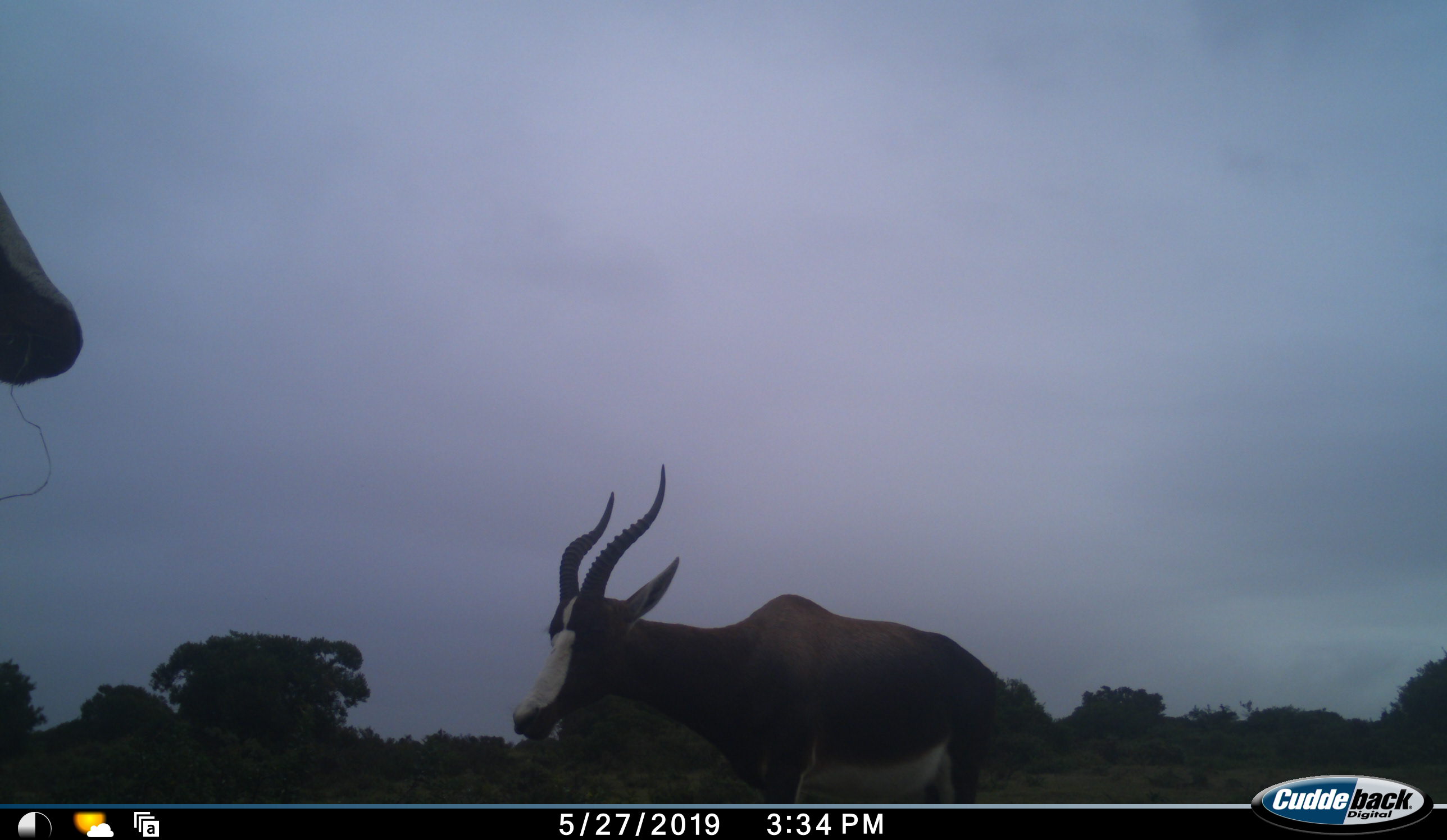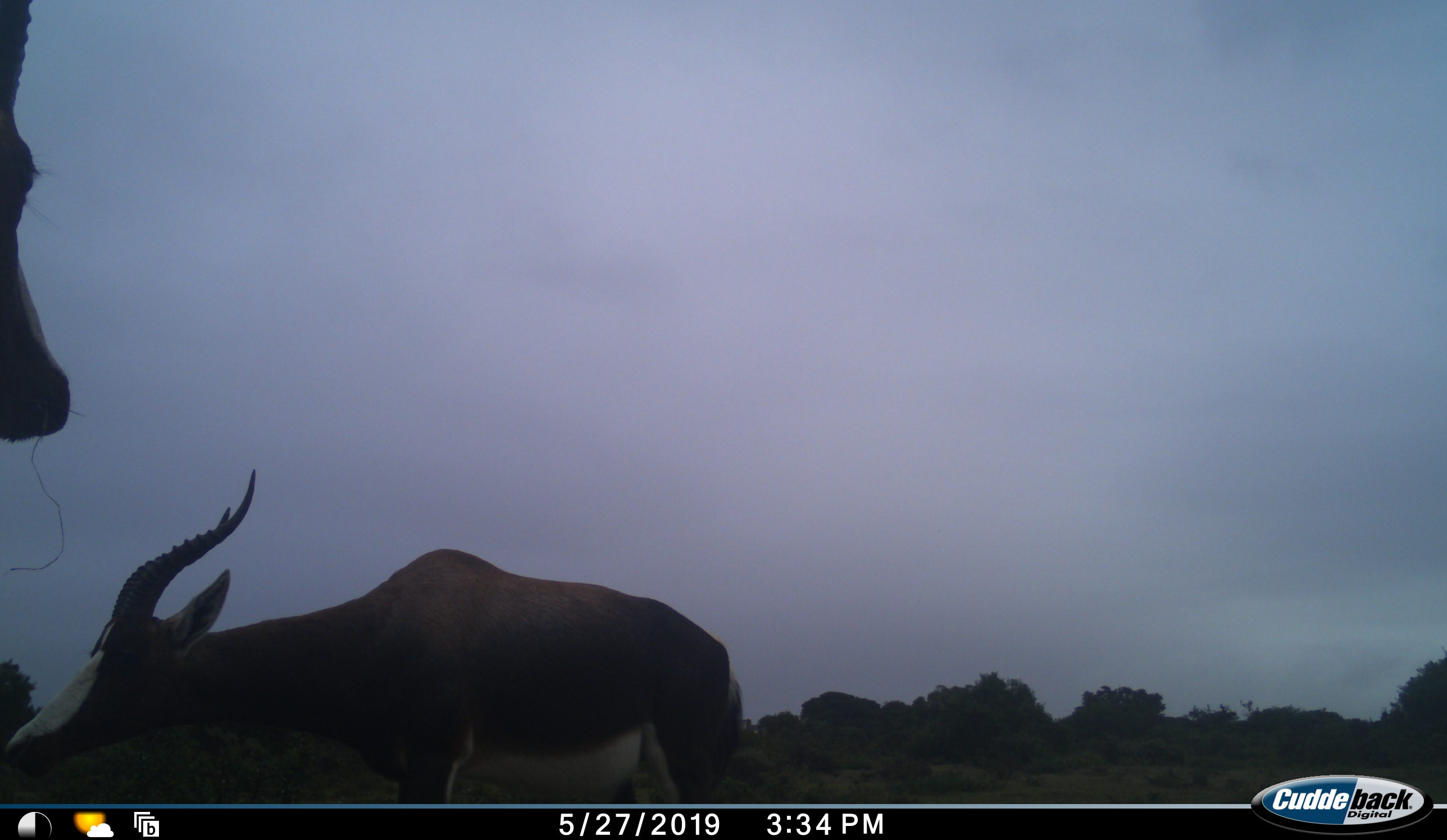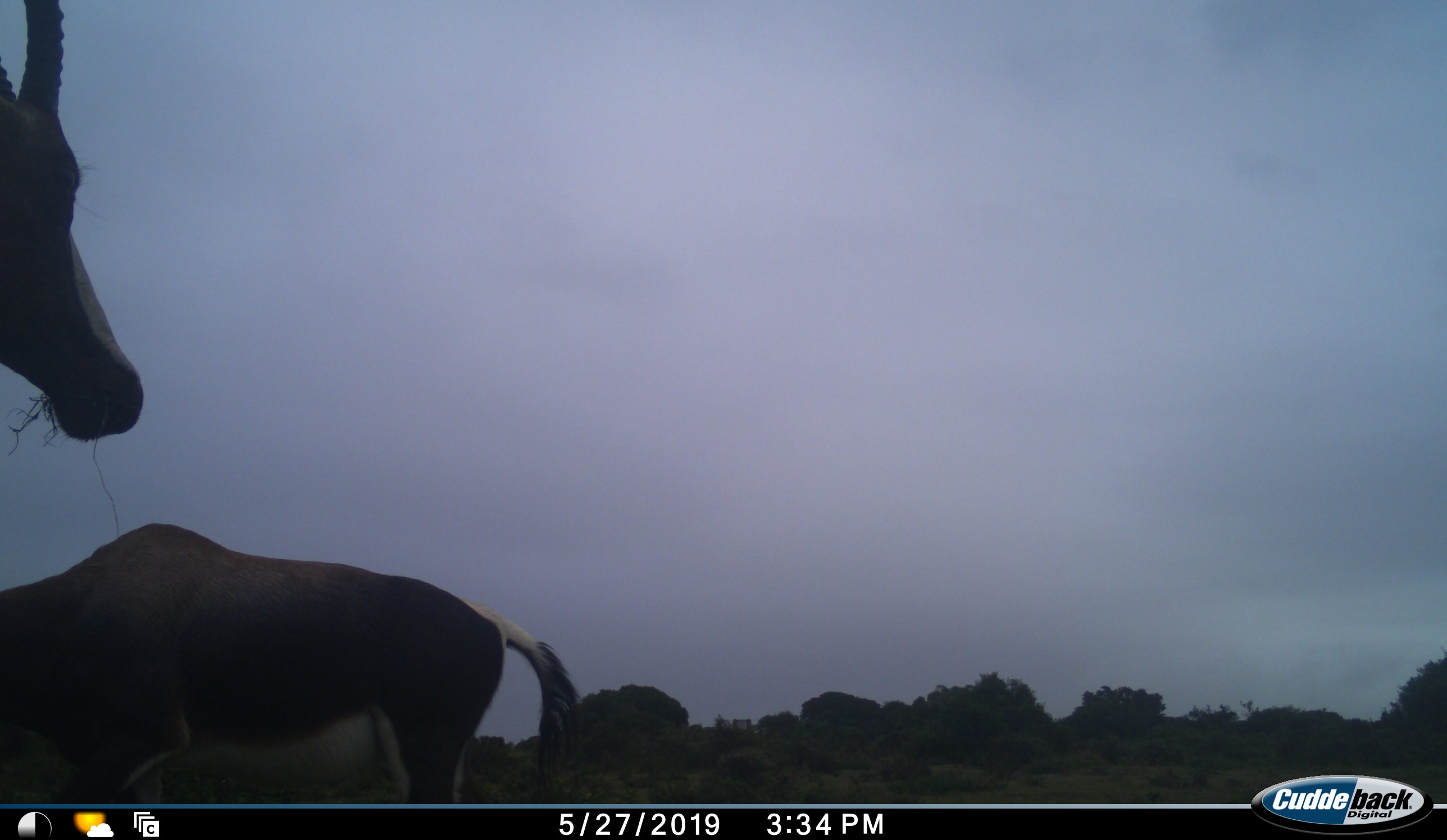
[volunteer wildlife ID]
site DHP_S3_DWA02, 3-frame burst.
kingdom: Animalia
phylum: Chordata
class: Mammalia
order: Artiodactyla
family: Bovidae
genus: Damaliscus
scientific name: Damaliscus pygargus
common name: bontebok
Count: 2.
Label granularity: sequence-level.